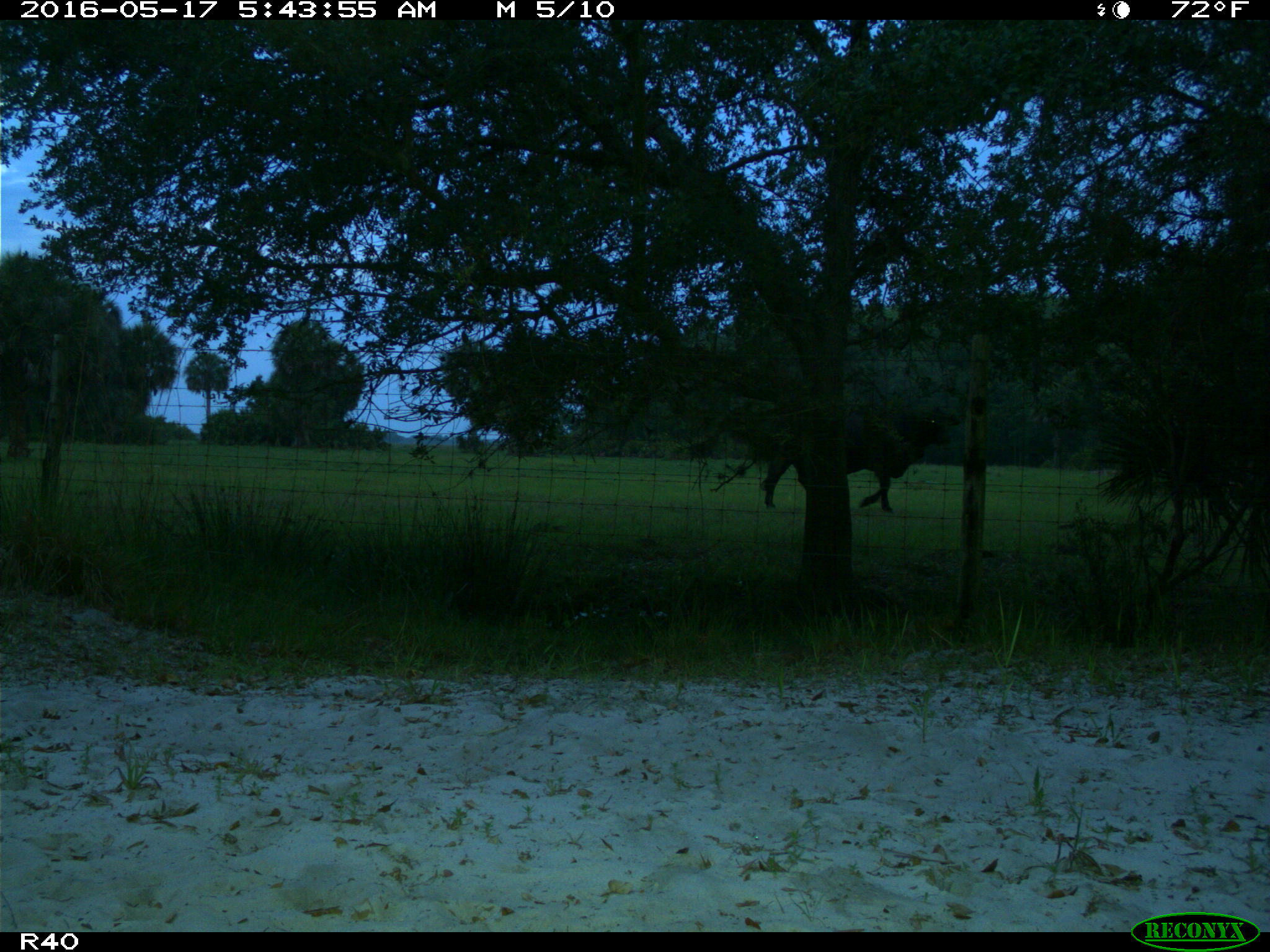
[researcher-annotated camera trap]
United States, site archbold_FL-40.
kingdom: Animalia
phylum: Chordata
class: Mammalia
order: Artiodactyla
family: Bovidae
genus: Bos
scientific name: Bos taurus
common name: domestic cow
Bos taurus (domestic cow).